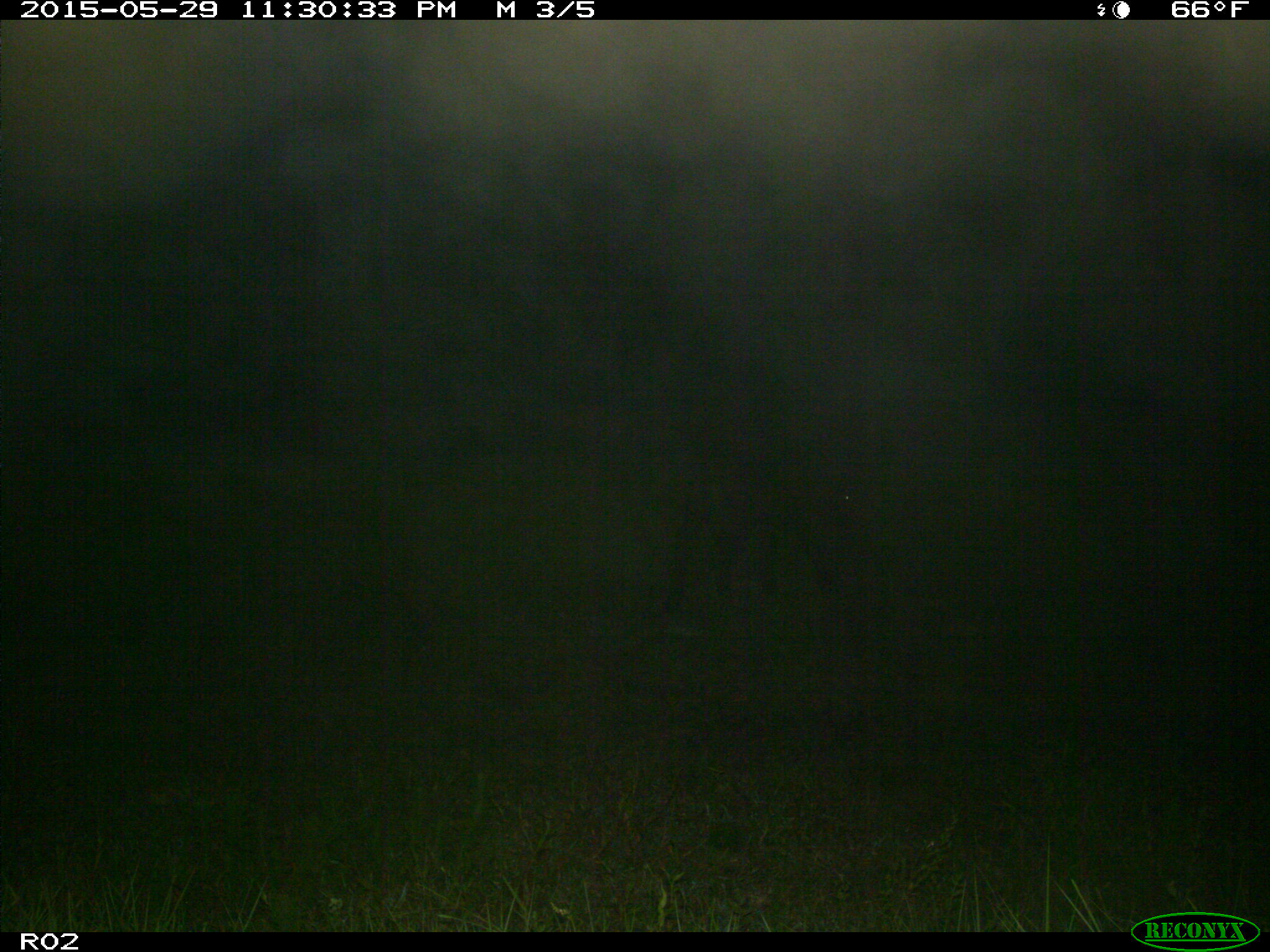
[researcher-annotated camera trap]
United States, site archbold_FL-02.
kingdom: Animalia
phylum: Chordata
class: Mammalia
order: Artiodactyla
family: Bovidae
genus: Bos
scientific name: Bos taurus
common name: domestic cow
Bos taurus (domestic cow).